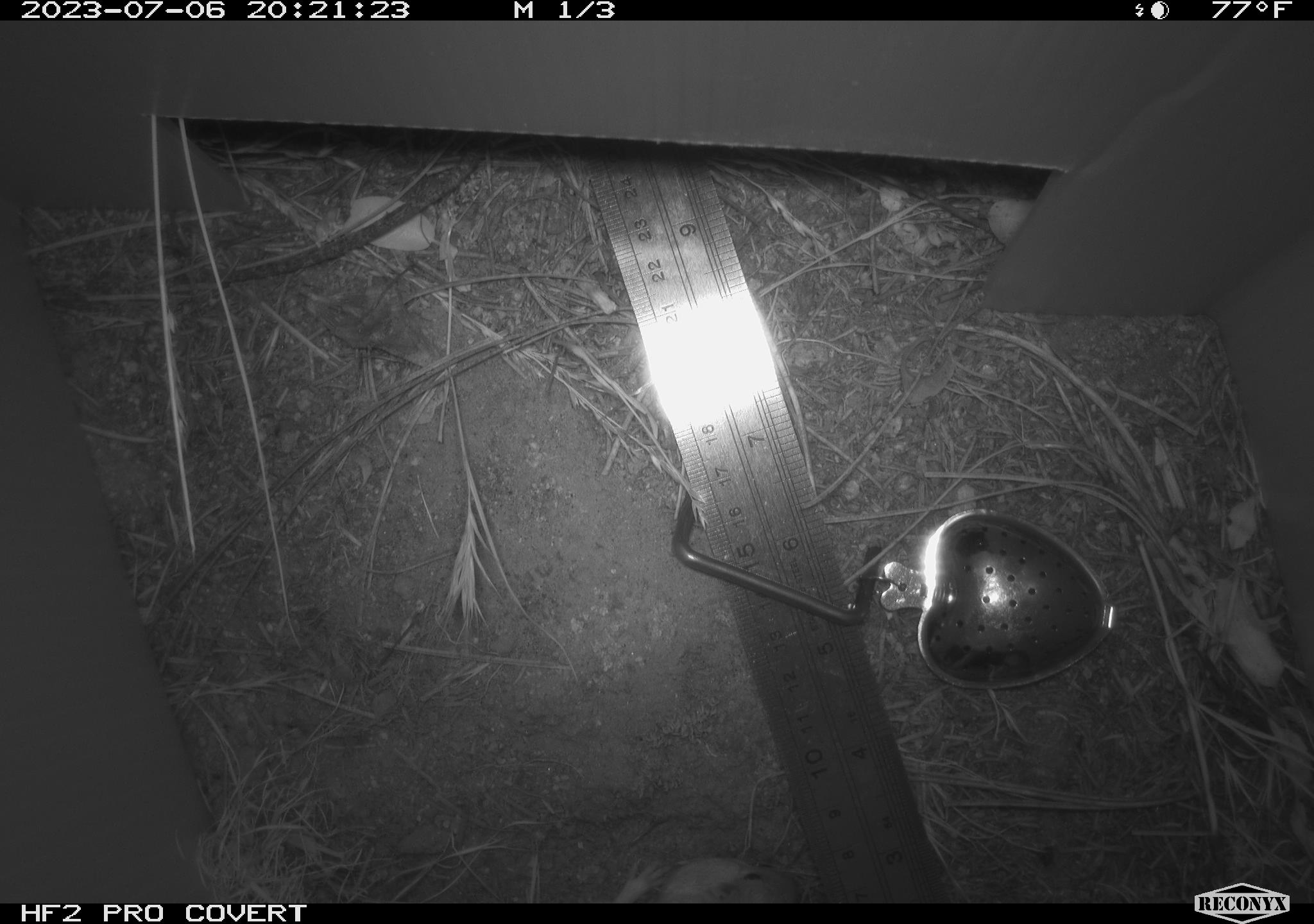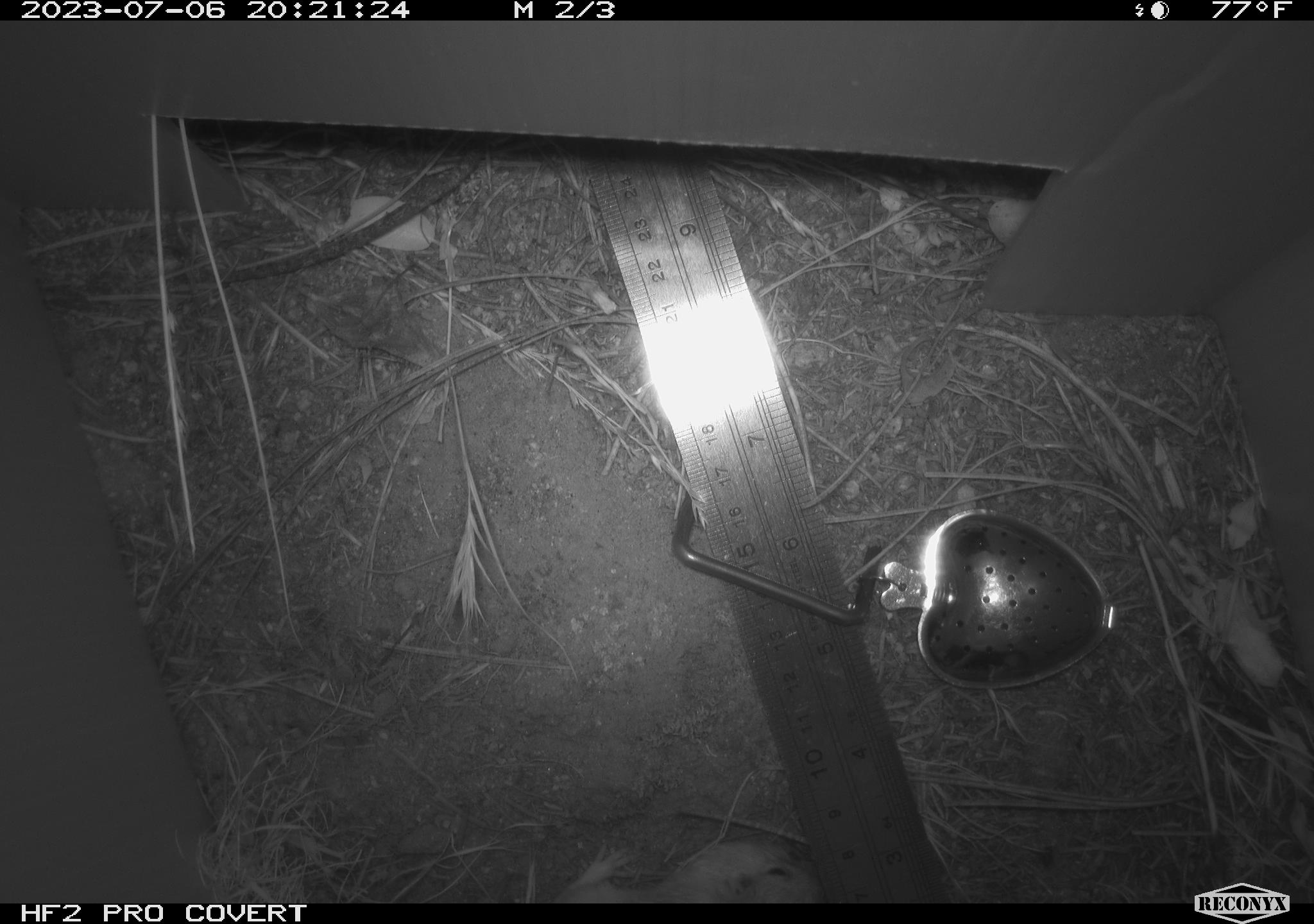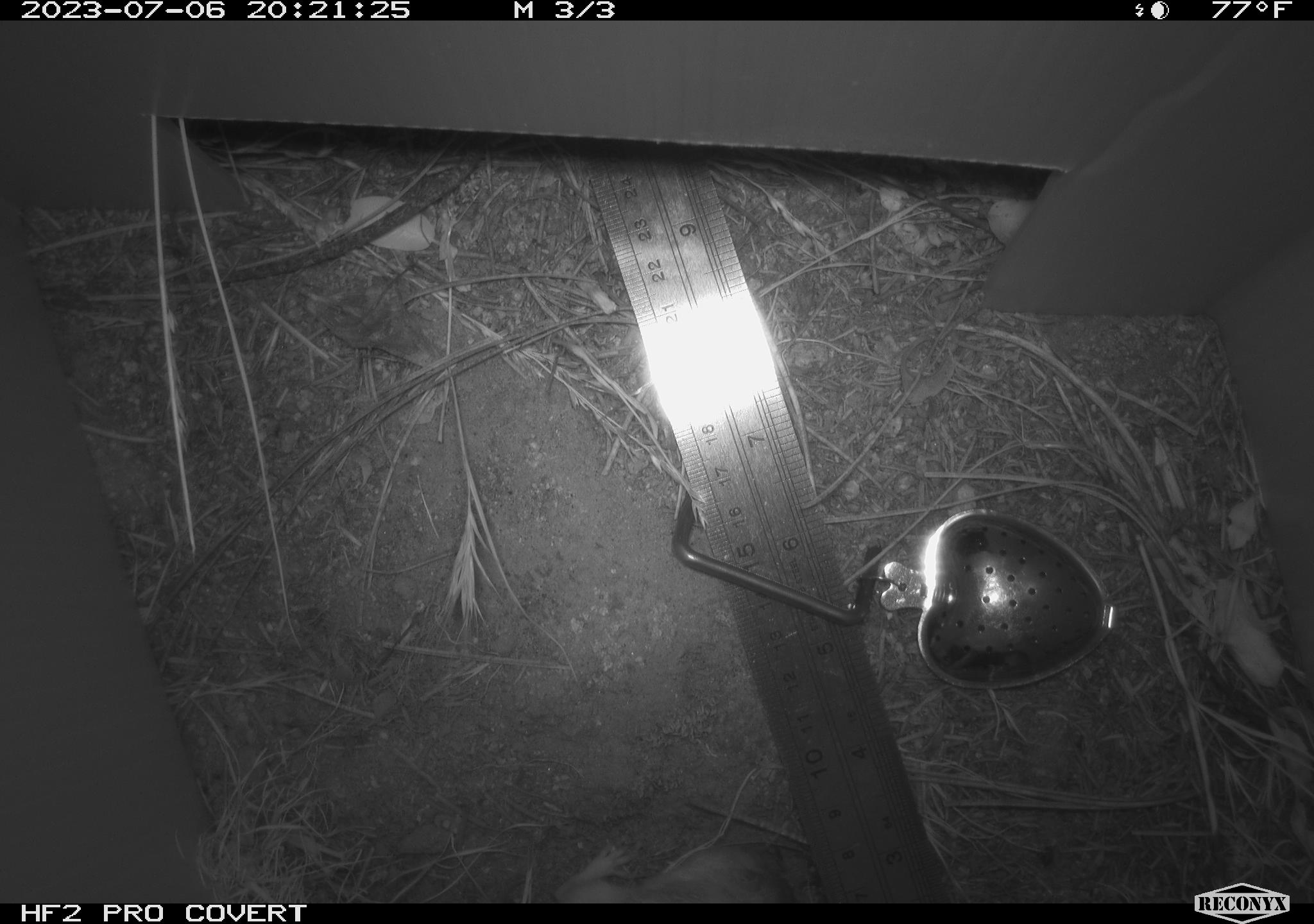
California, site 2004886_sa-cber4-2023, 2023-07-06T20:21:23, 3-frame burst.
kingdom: Animalia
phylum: Chordata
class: Mammalia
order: Rodentia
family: Heteromyidae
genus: Dipodomys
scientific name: Dipodomys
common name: kangaroo rats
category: dipodomys species